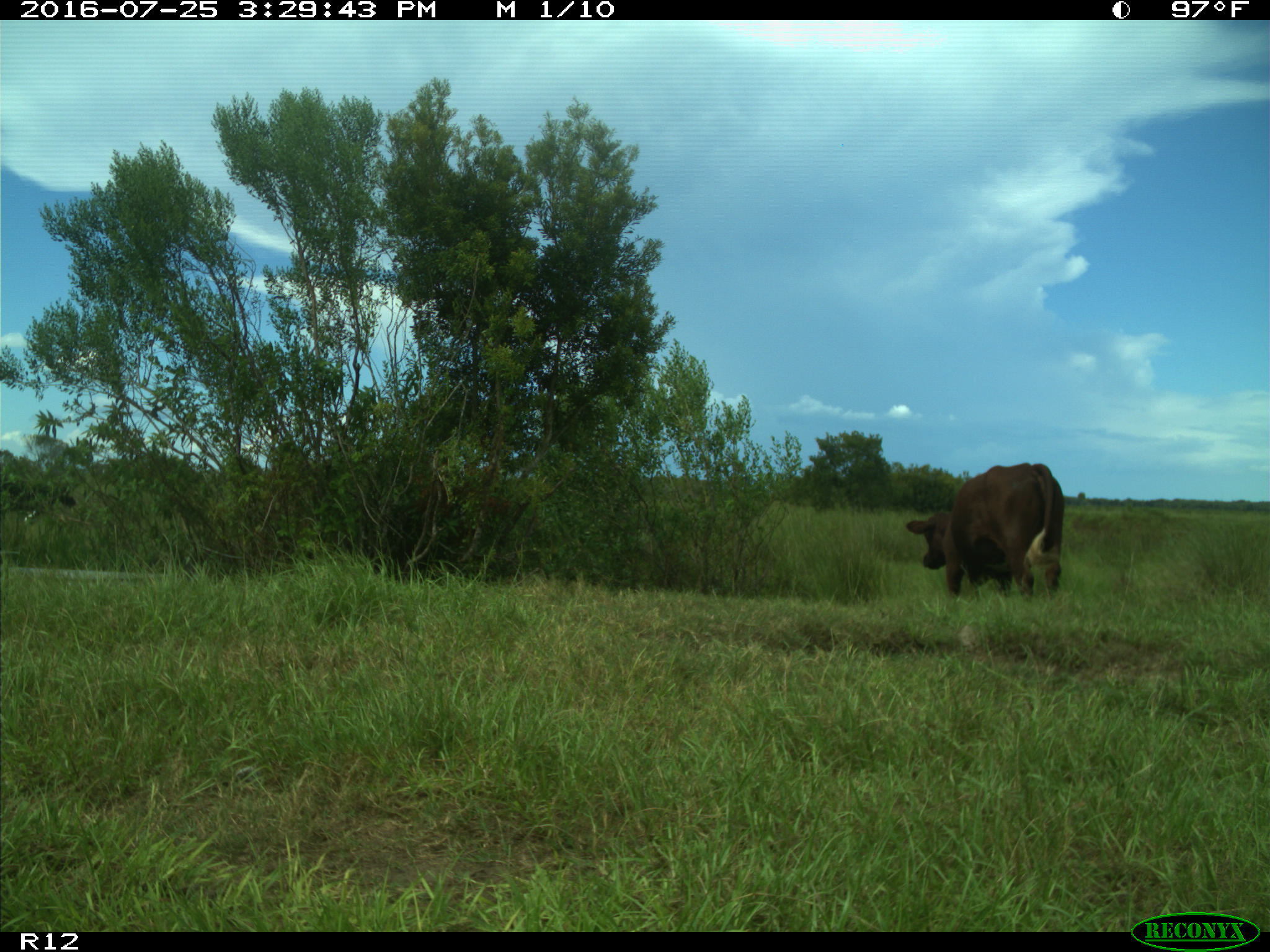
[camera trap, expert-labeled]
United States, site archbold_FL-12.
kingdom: Animalia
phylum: Chordata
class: Mammalia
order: Artiodactyla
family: Bovidae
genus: Bos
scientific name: Bos taurus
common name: domestic cow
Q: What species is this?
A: Bos taurus (domestic cow).